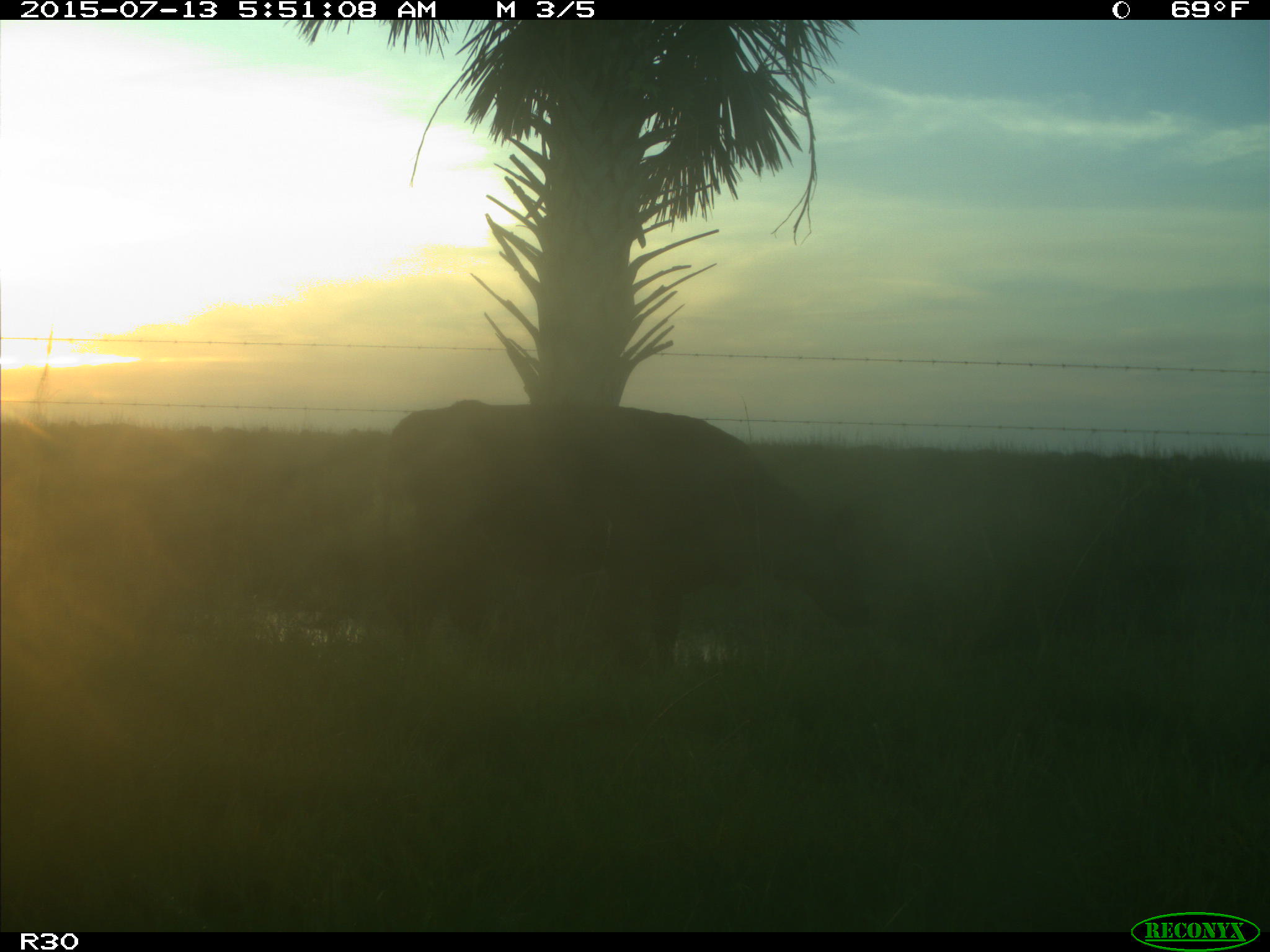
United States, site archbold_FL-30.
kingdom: Animalia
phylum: Chordata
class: Mammalia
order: Artiodactyla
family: Bovidae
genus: Bos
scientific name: Bos taurus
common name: domestic cow